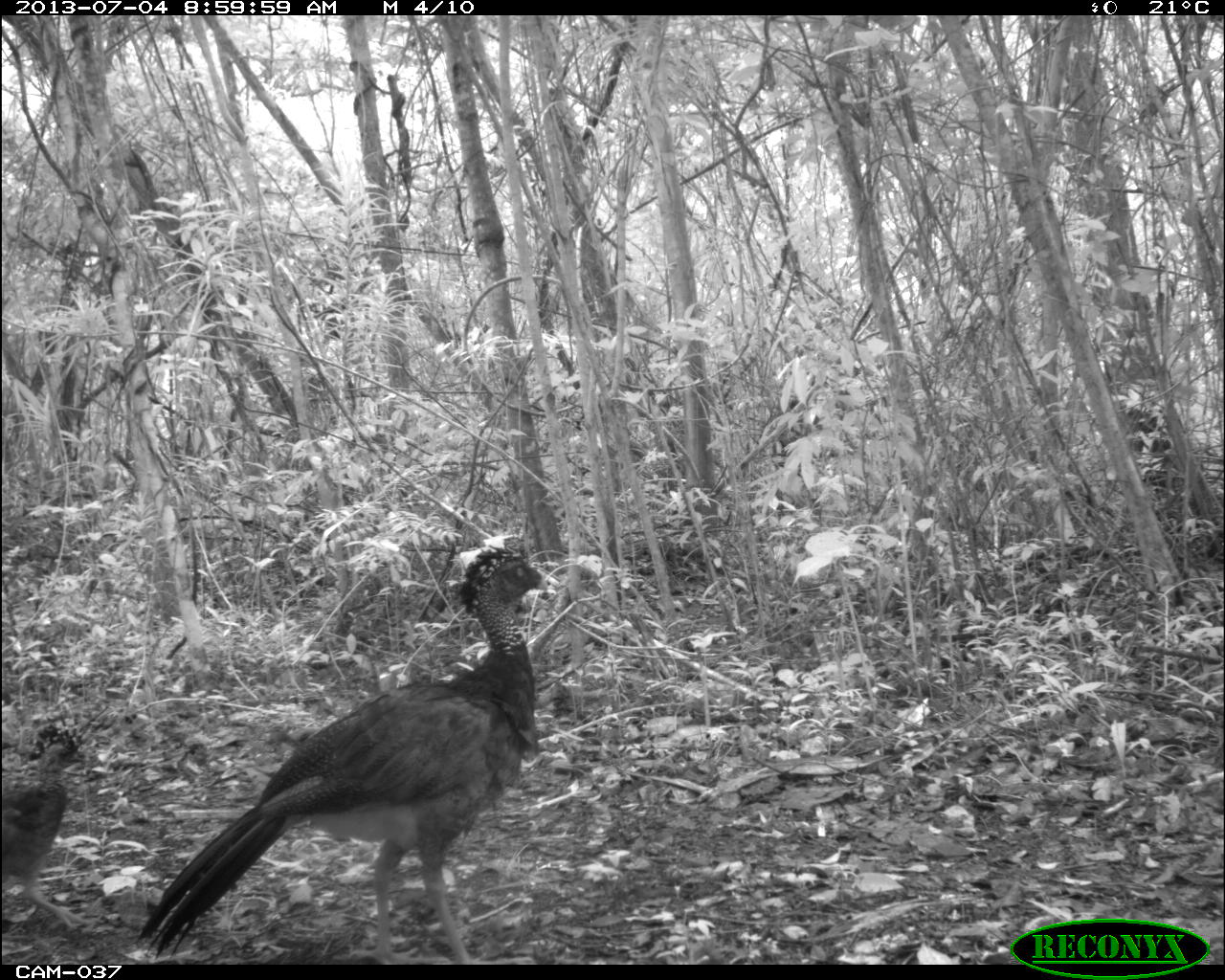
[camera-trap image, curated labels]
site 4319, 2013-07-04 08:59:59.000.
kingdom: Animalia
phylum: Chordata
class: Aves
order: Galliformes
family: Cracidae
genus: Crax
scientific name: Crax rubra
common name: great curassow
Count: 2.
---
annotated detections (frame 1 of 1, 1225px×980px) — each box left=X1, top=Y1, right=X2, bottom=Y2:
crax rubra: left=128, top=544, right=554, bottom=961; left=0, top=703, right=88, bottom=932